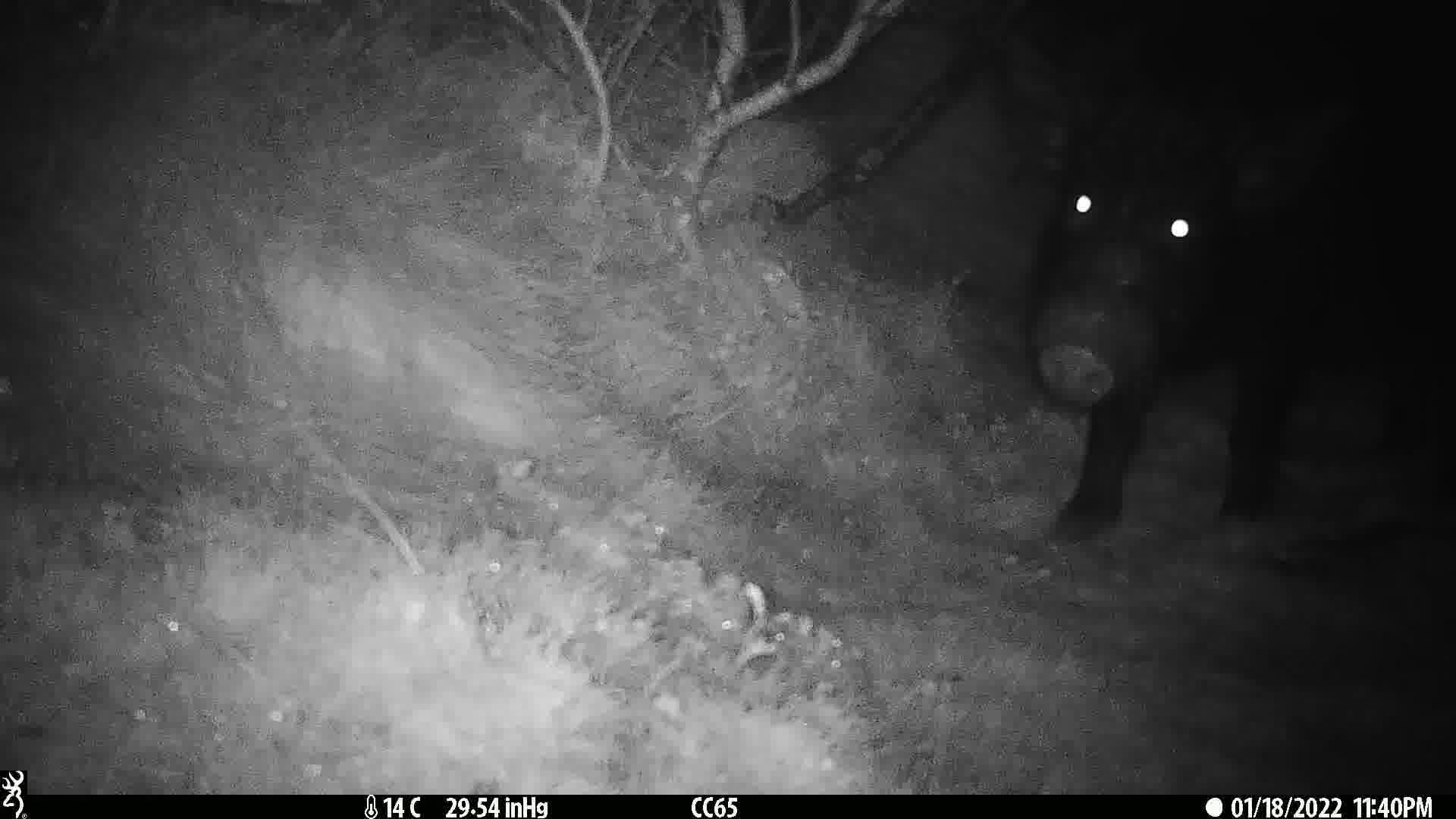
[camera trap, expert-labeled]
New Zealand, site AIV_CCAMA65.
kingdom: Animalia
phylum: Chordata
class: Mammalia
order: Artiodactyla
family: Suidae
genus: Sus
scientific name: Sus scrofa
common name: pig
Pig (Sus scrofa).